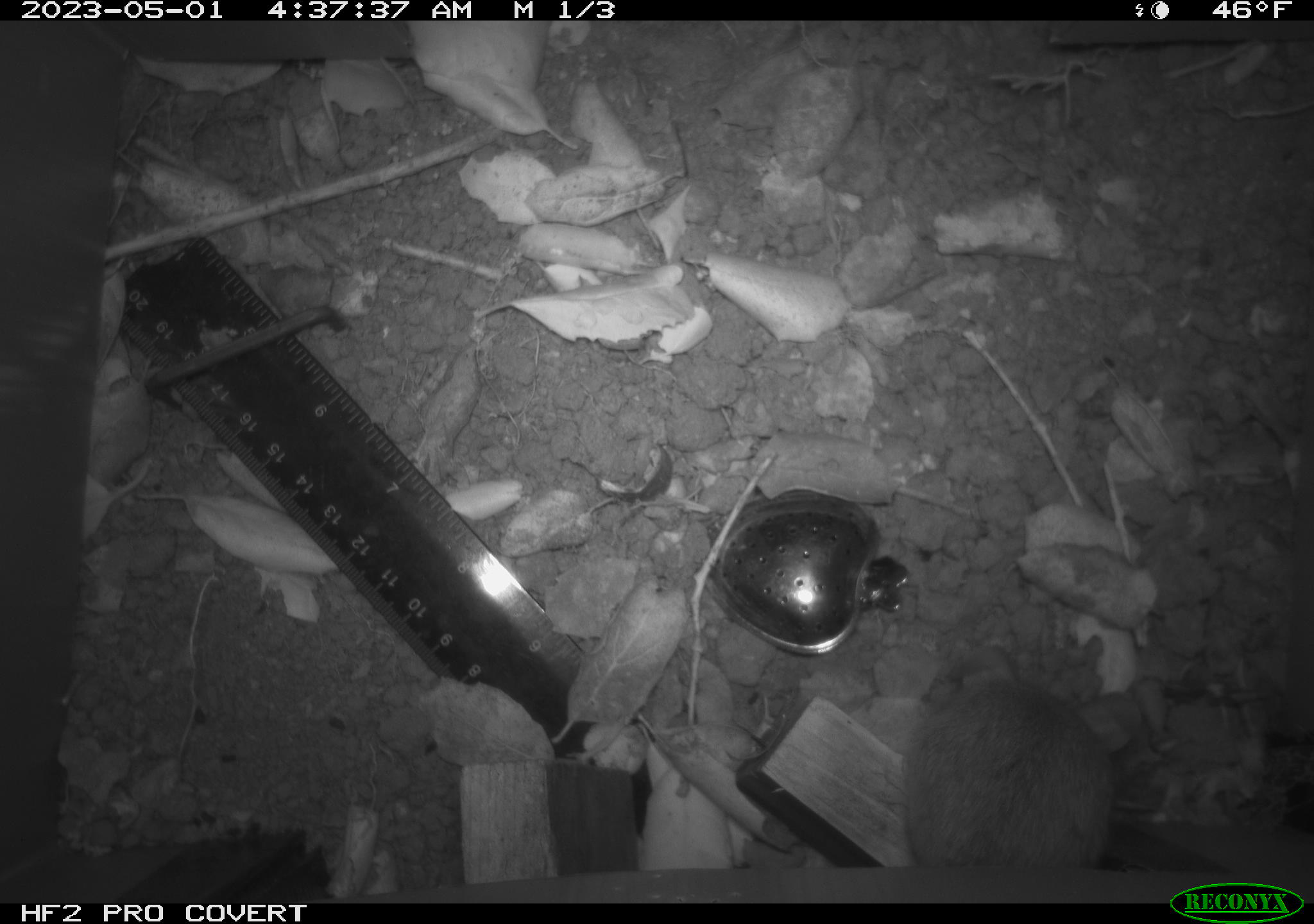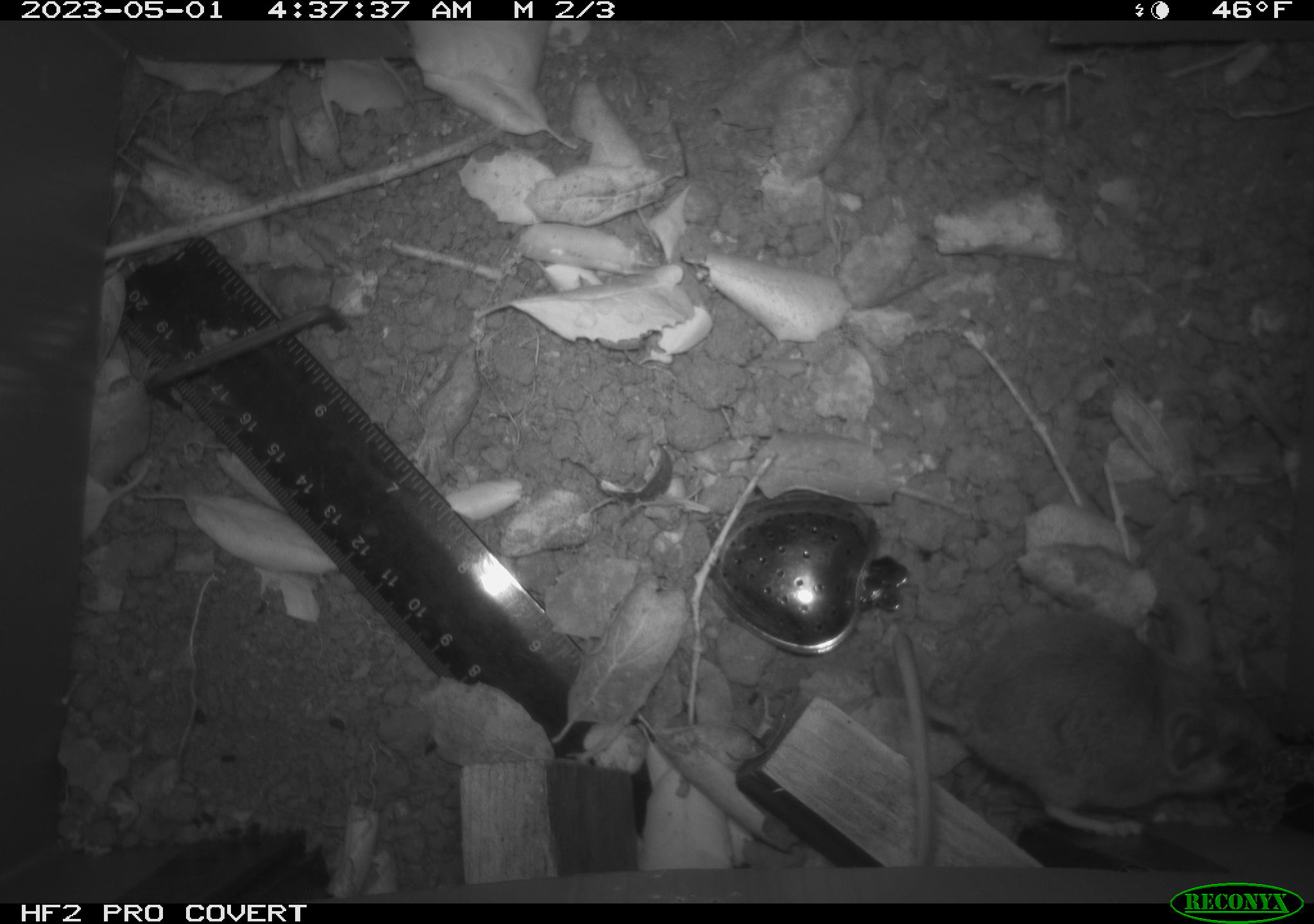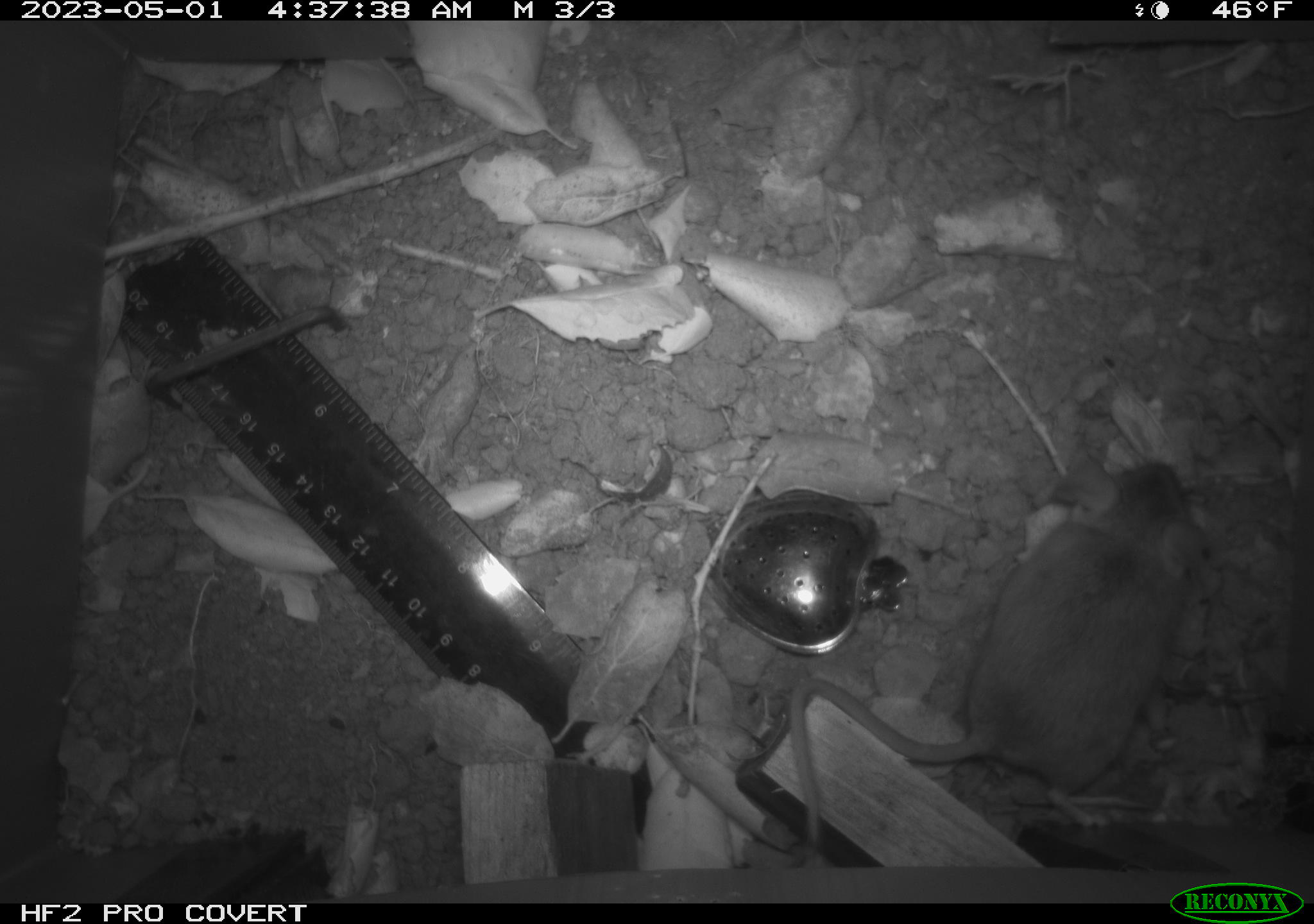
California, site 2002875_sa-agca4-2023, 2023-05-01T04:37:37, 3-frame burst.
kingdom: Animalia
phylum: Chordata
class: Mammalia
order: Rodentia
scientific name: Rodentia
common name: mouse species